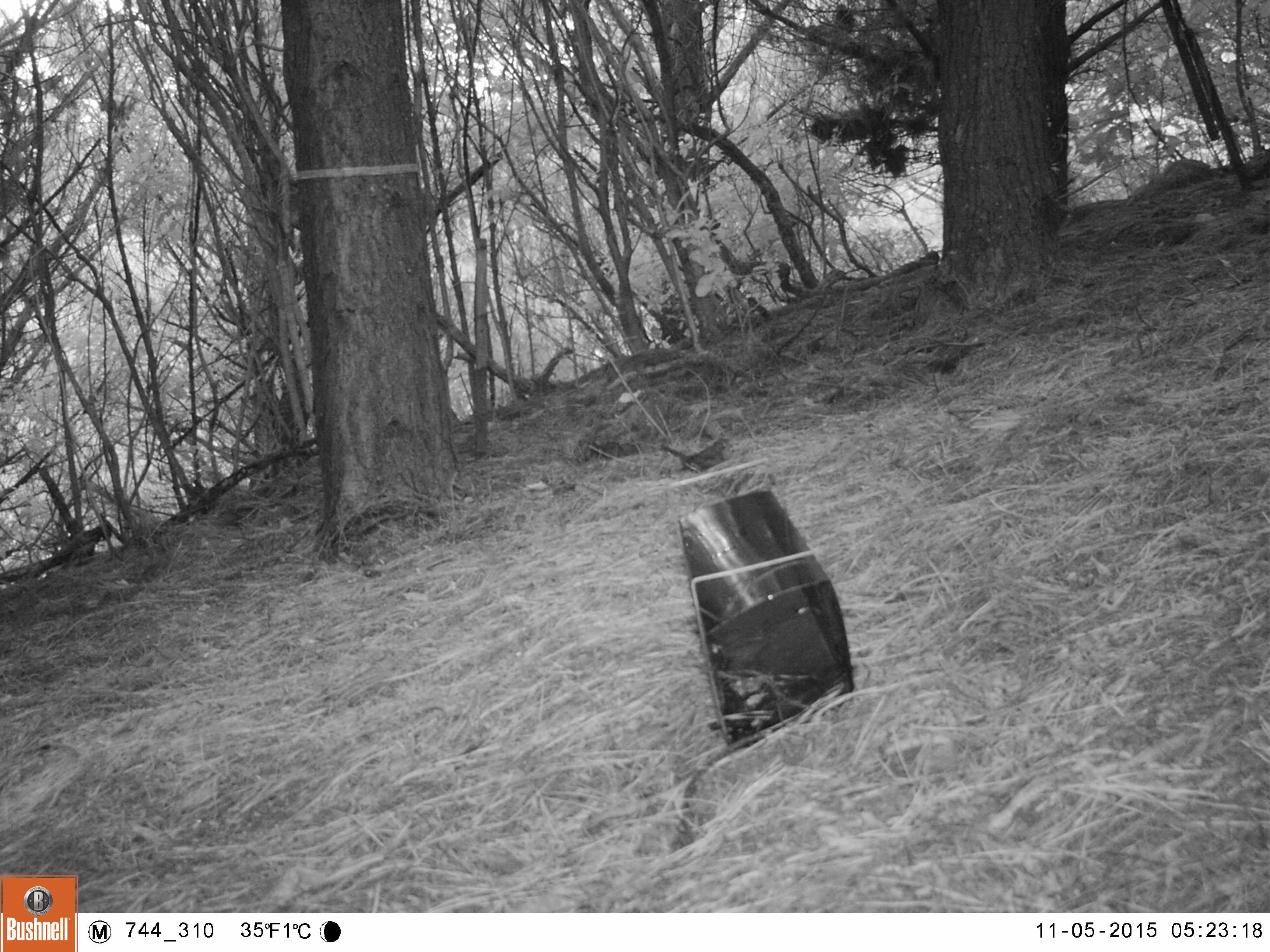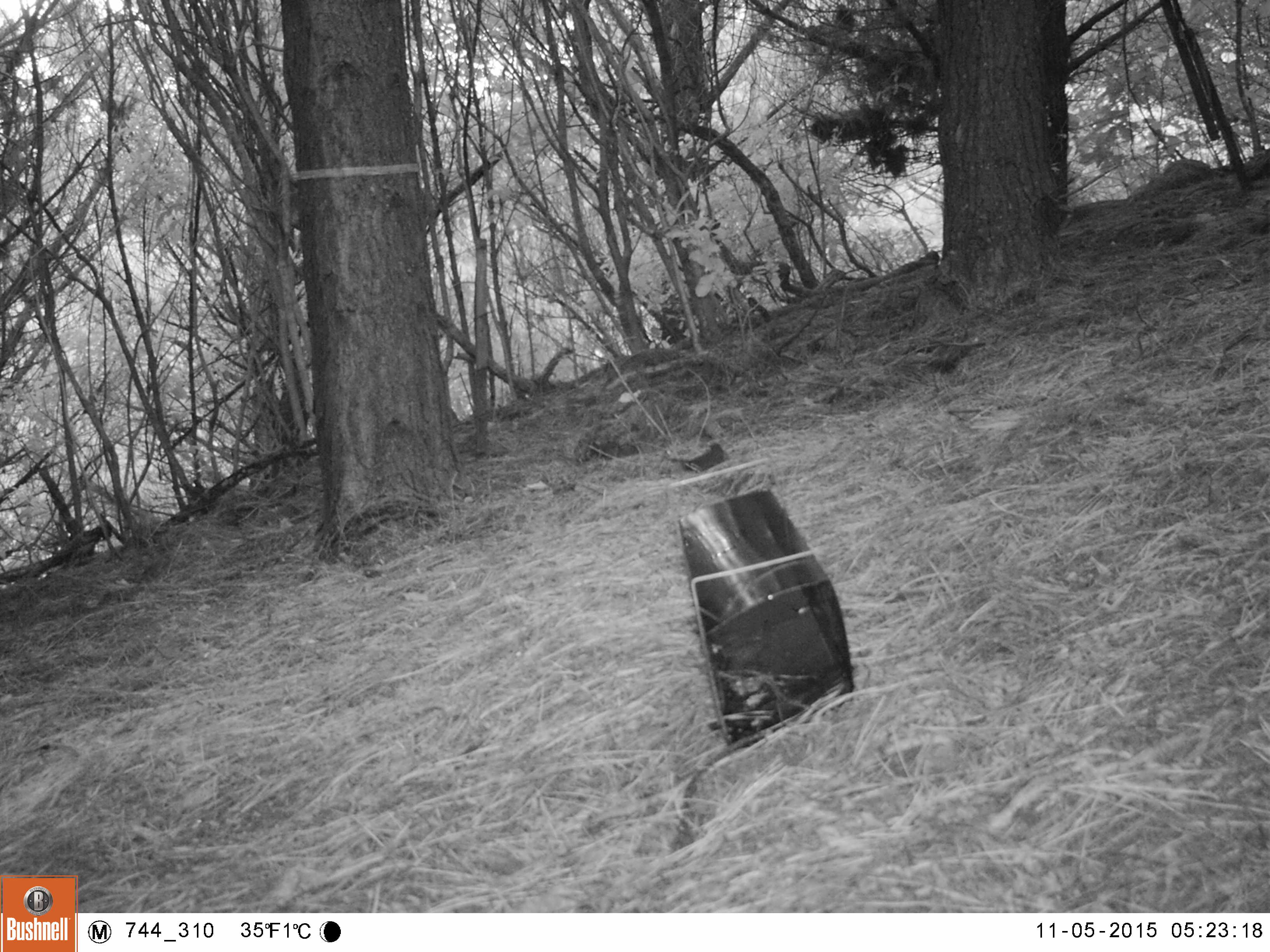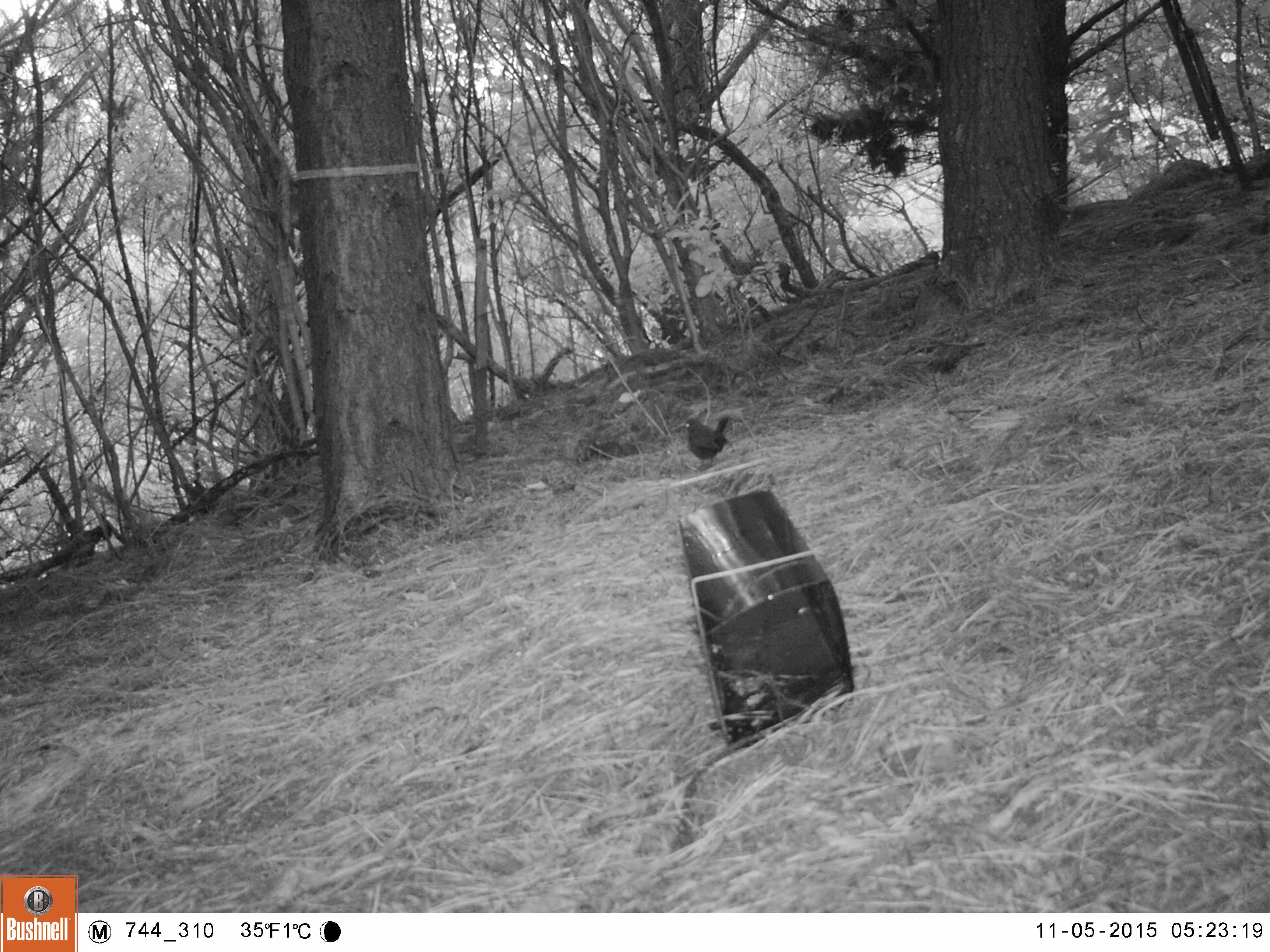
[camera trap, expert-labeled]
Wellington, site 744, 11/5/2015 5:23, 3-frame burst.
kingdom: Animalia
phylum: Chordata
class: Aves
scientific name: Aves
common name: bird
Bird (Aves).